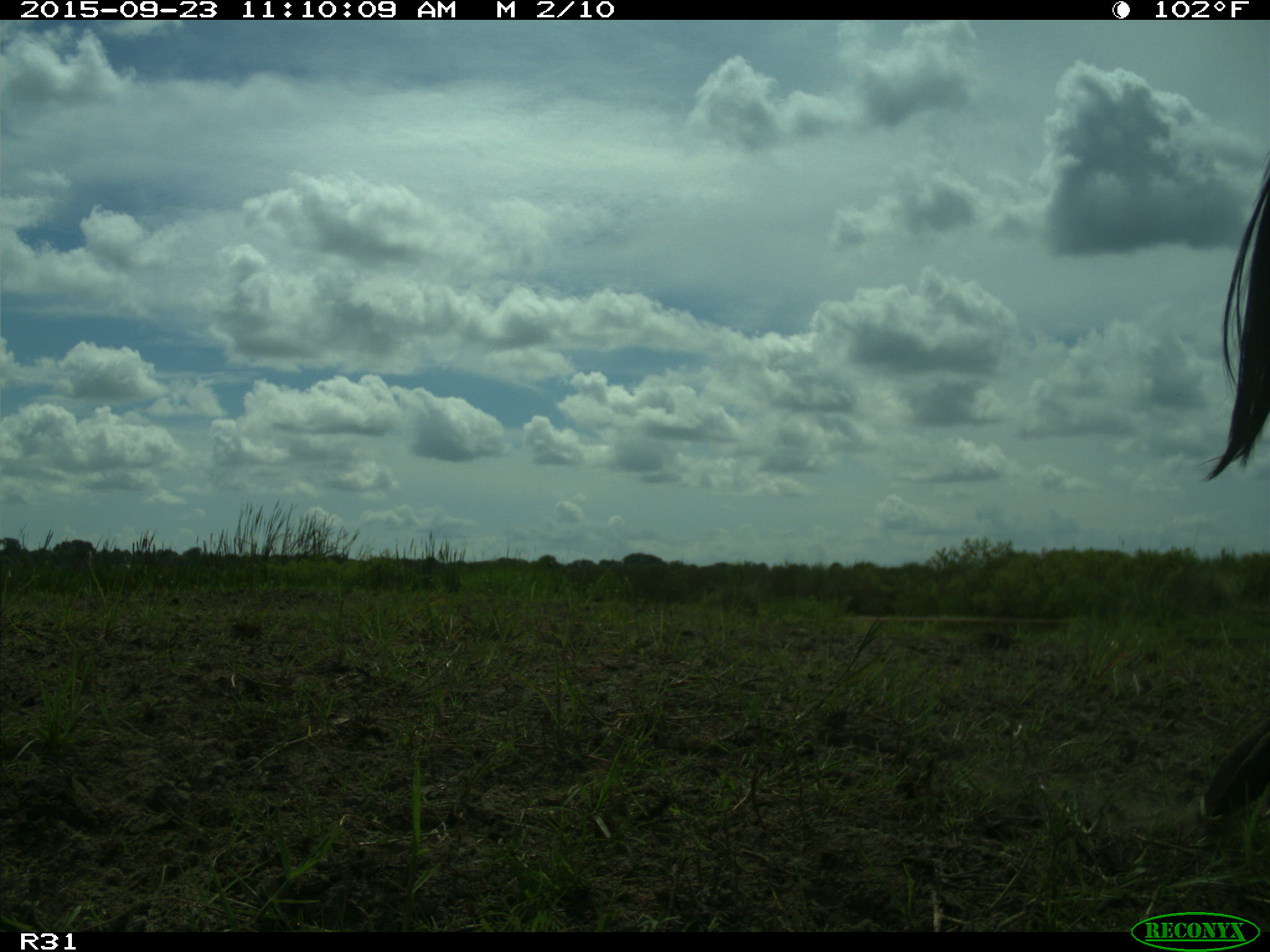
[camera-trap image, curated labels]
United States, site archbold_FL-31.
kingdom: Animalia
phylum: Chordata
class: Mammalia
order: Artiodactyla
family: Bovidae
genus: Bos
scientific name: Bos taurus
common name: domestic cow